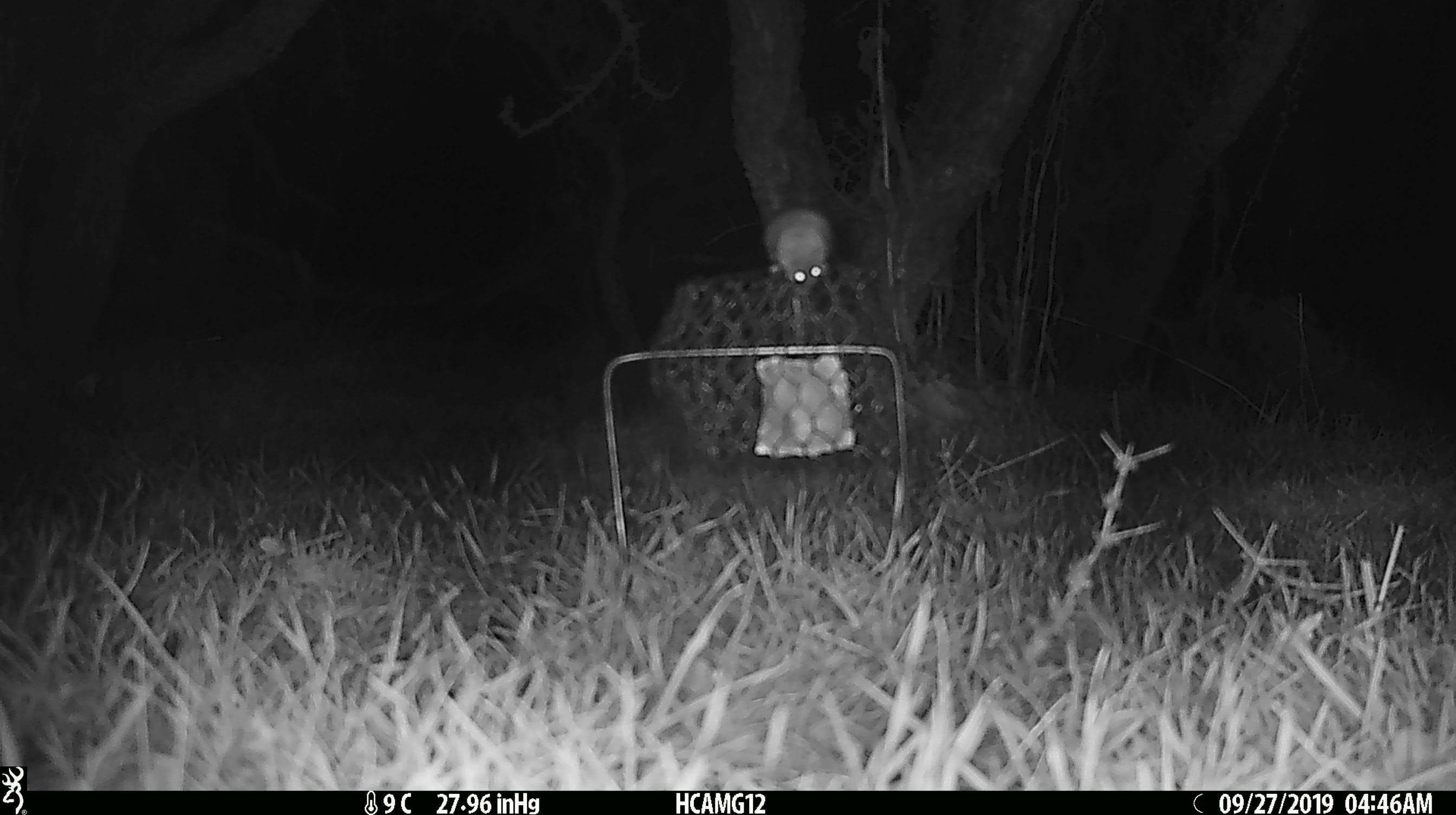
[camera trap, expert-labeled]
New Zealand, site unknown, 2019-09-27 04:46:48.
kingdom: Animalia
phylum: Chordata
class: Mammalia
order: Rodentia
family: Muridae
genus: Mus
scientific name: Mus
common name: mouse